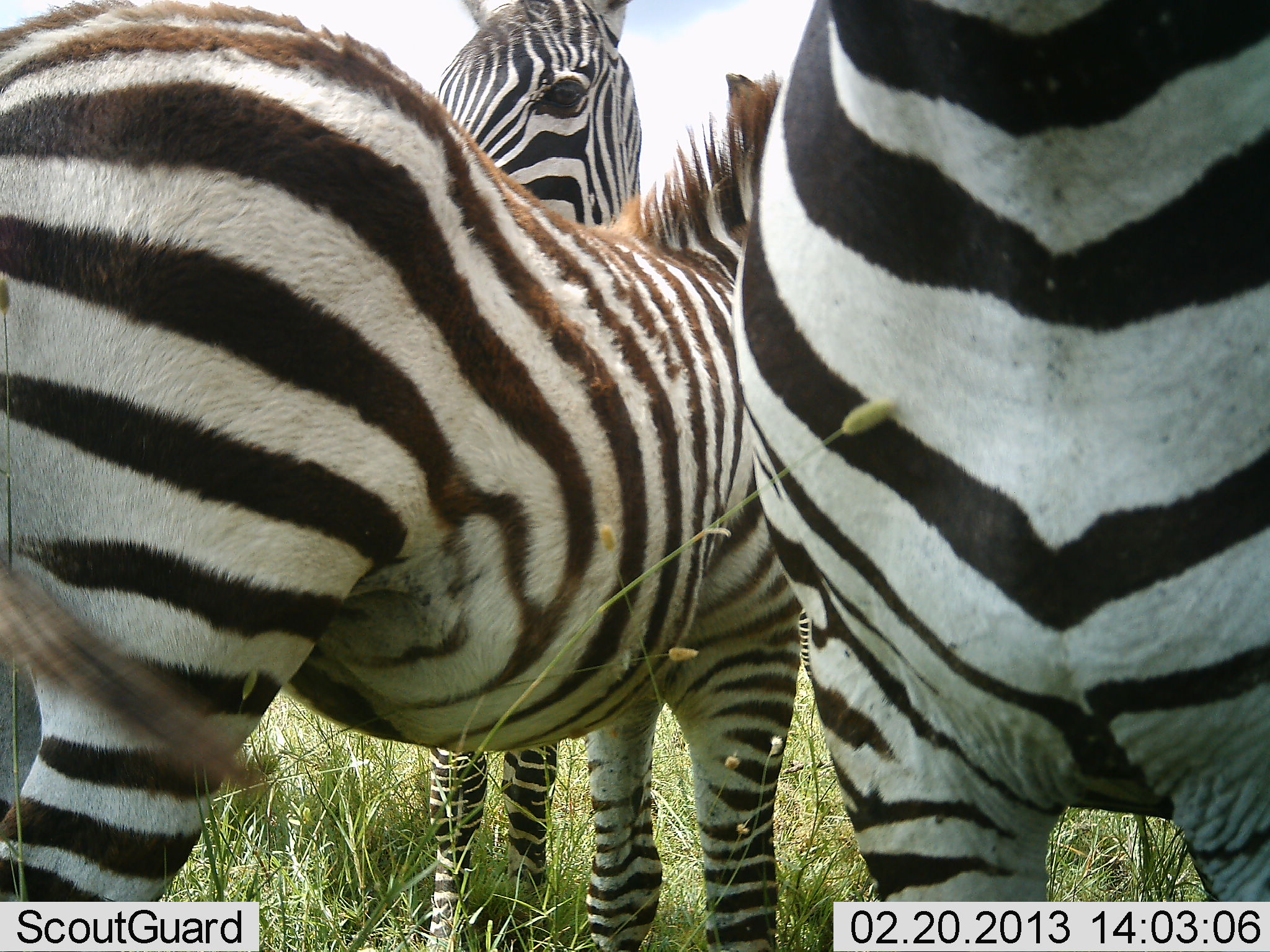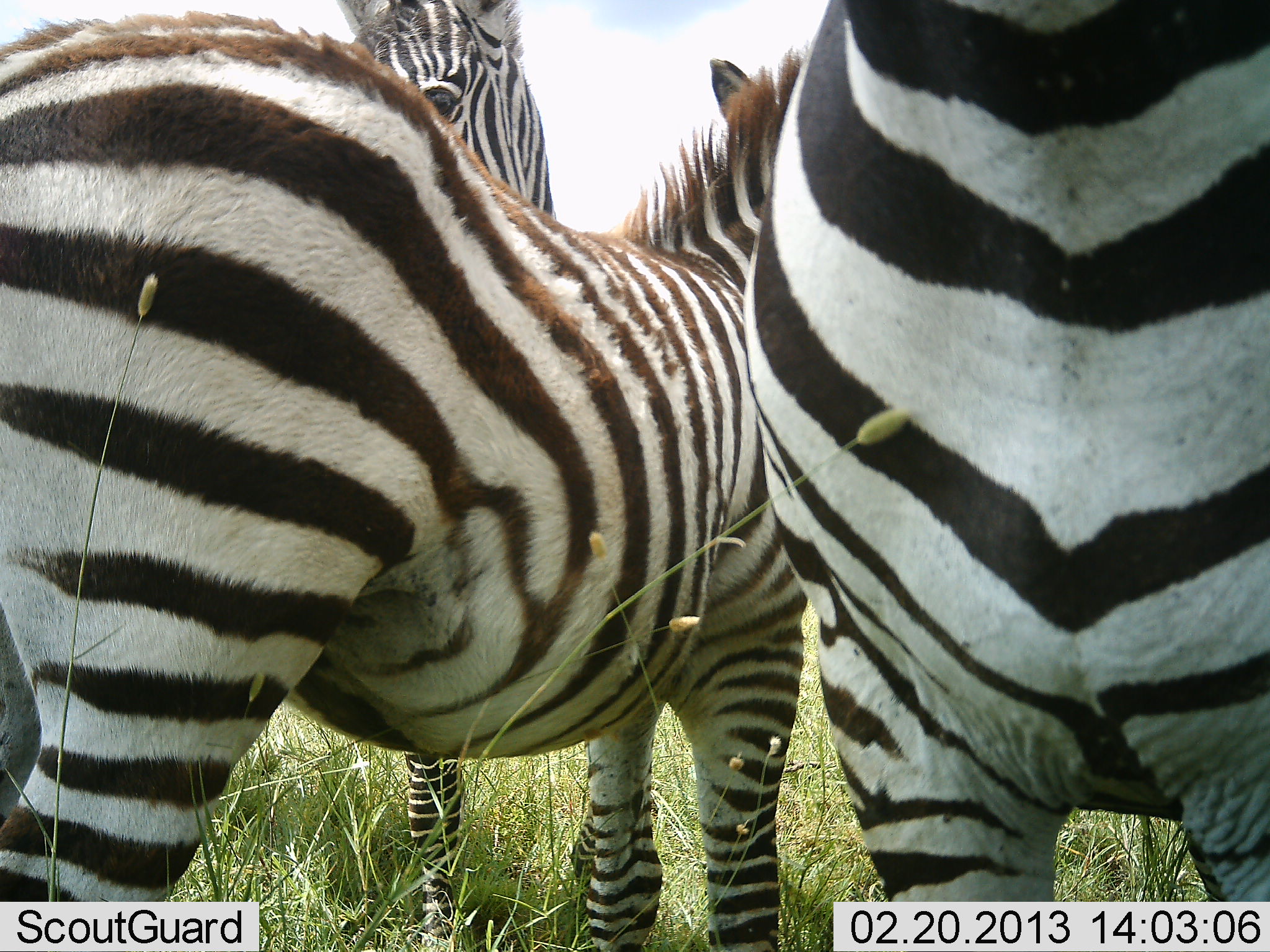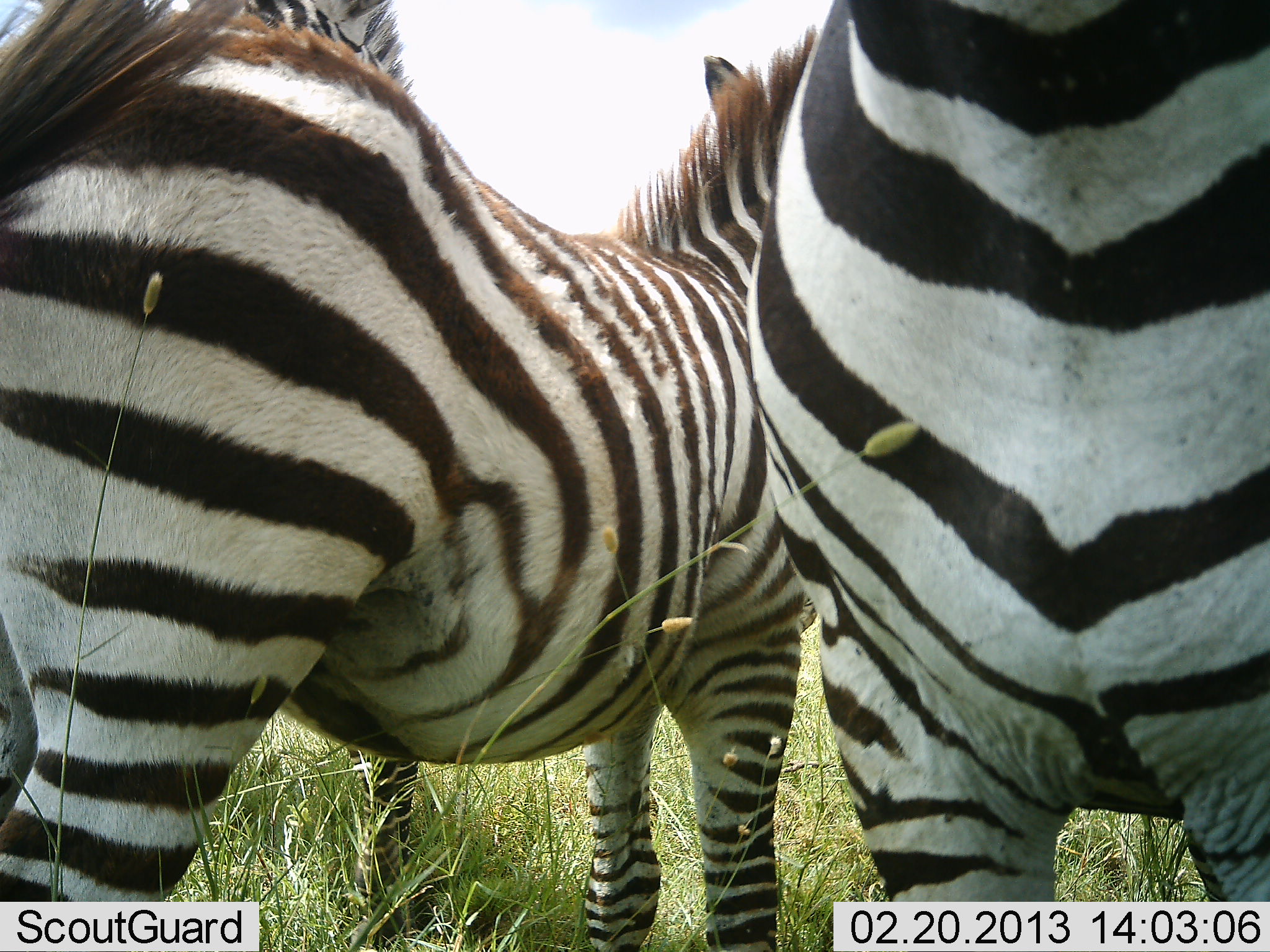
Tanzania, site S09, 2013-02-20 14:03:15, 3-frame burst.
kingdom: Animalia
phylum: Chordata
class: Mammalia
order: Perissodactyla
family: Equidae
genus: Equus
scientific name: Equus quagga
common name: plains zebra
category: zebra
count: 3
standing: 80%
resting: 0%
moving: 13%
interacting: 20%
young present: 7%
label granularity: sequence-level